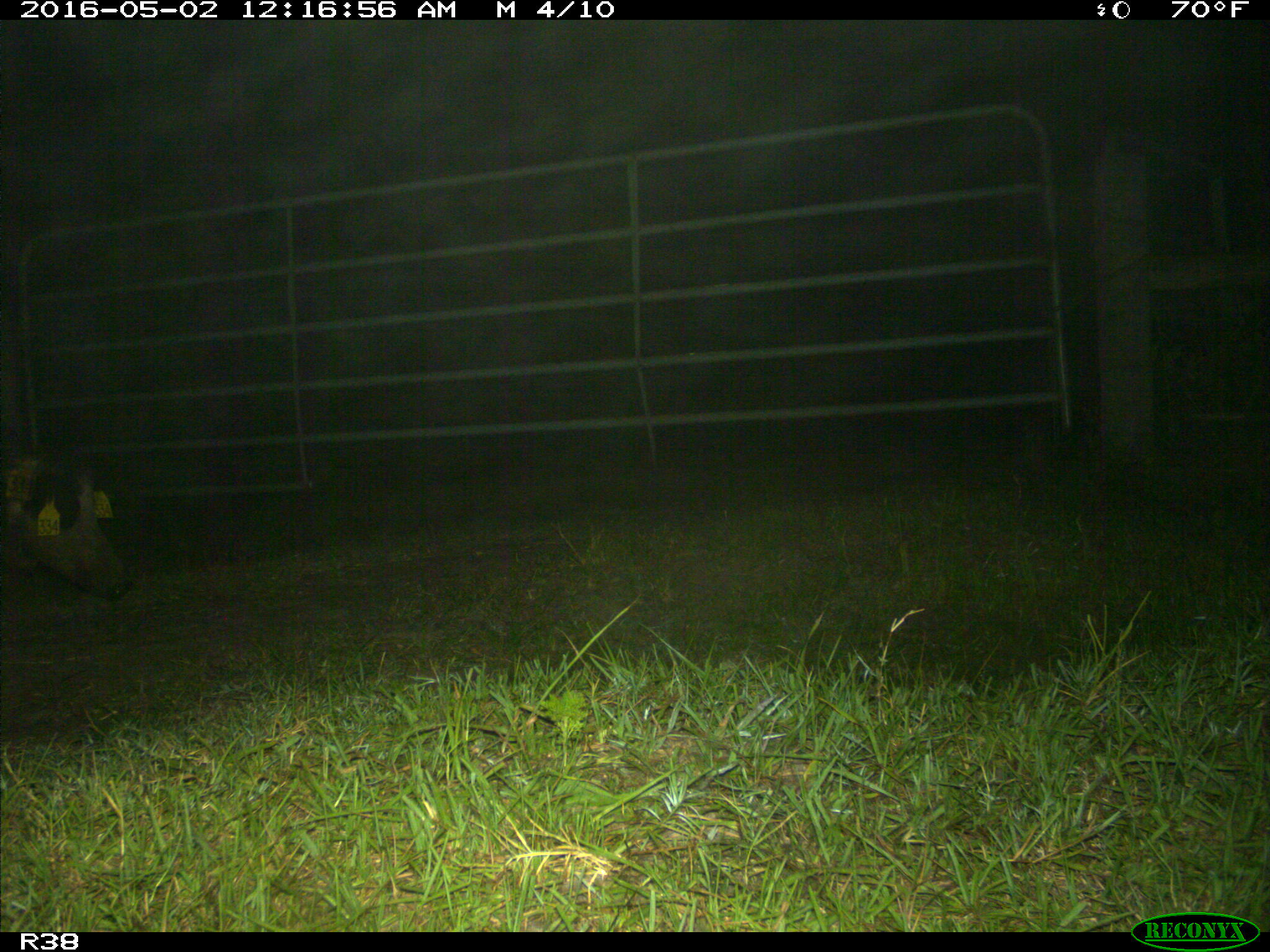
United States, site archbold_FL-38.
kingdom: Animalia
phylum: Chordata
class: Mammalia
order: Artiodactyla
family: Suidae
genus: Sus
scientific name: Sus scrofa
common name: wild boar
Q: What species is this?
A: Sus scrofa (wild boar).